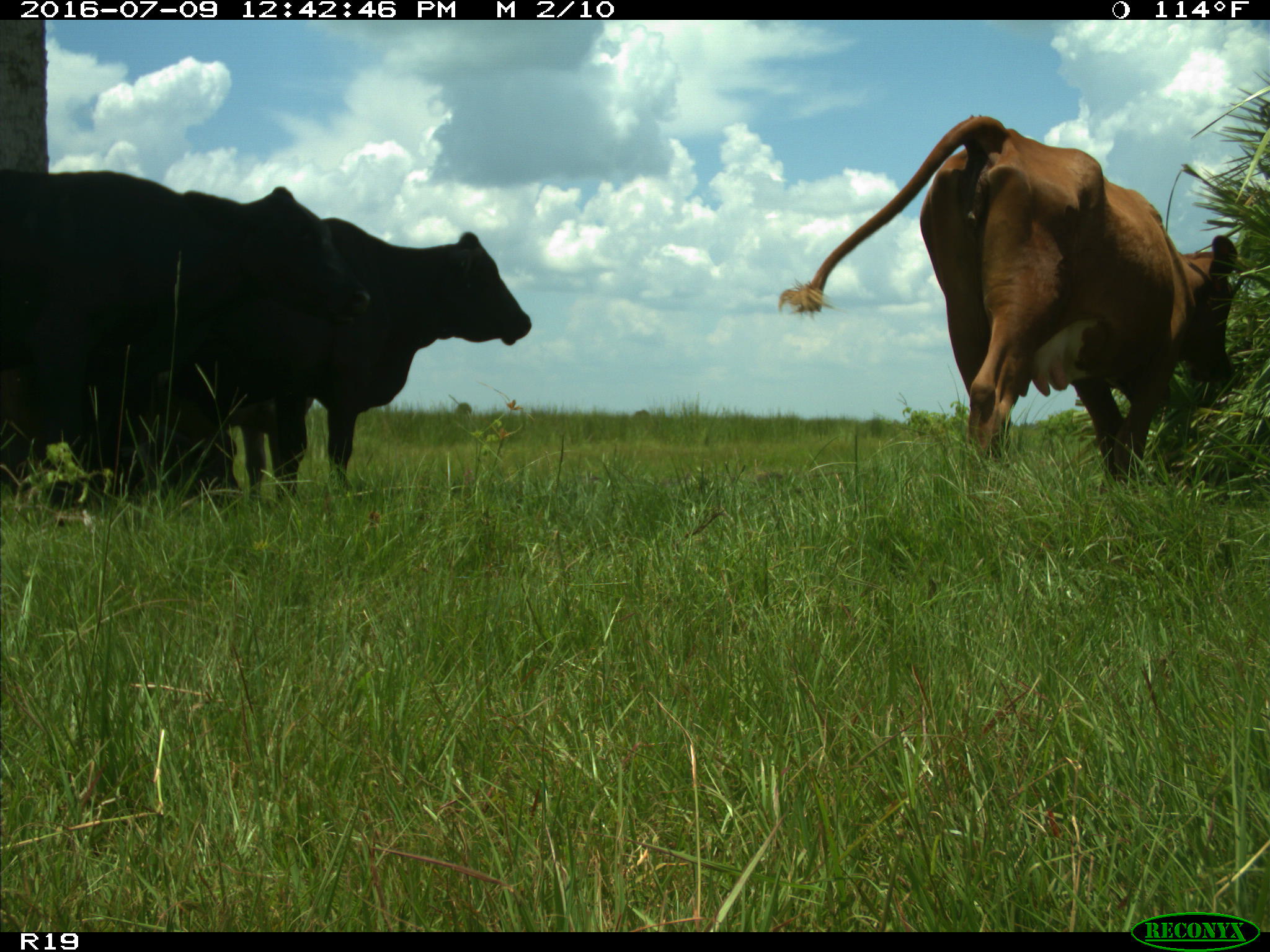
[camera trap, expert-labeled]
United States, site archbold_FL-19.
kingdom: Animalia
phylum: Chordata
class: Mammalia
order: Artiodactyla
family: Bovidae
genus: Bos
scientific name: Bos taurus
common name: domestic cow